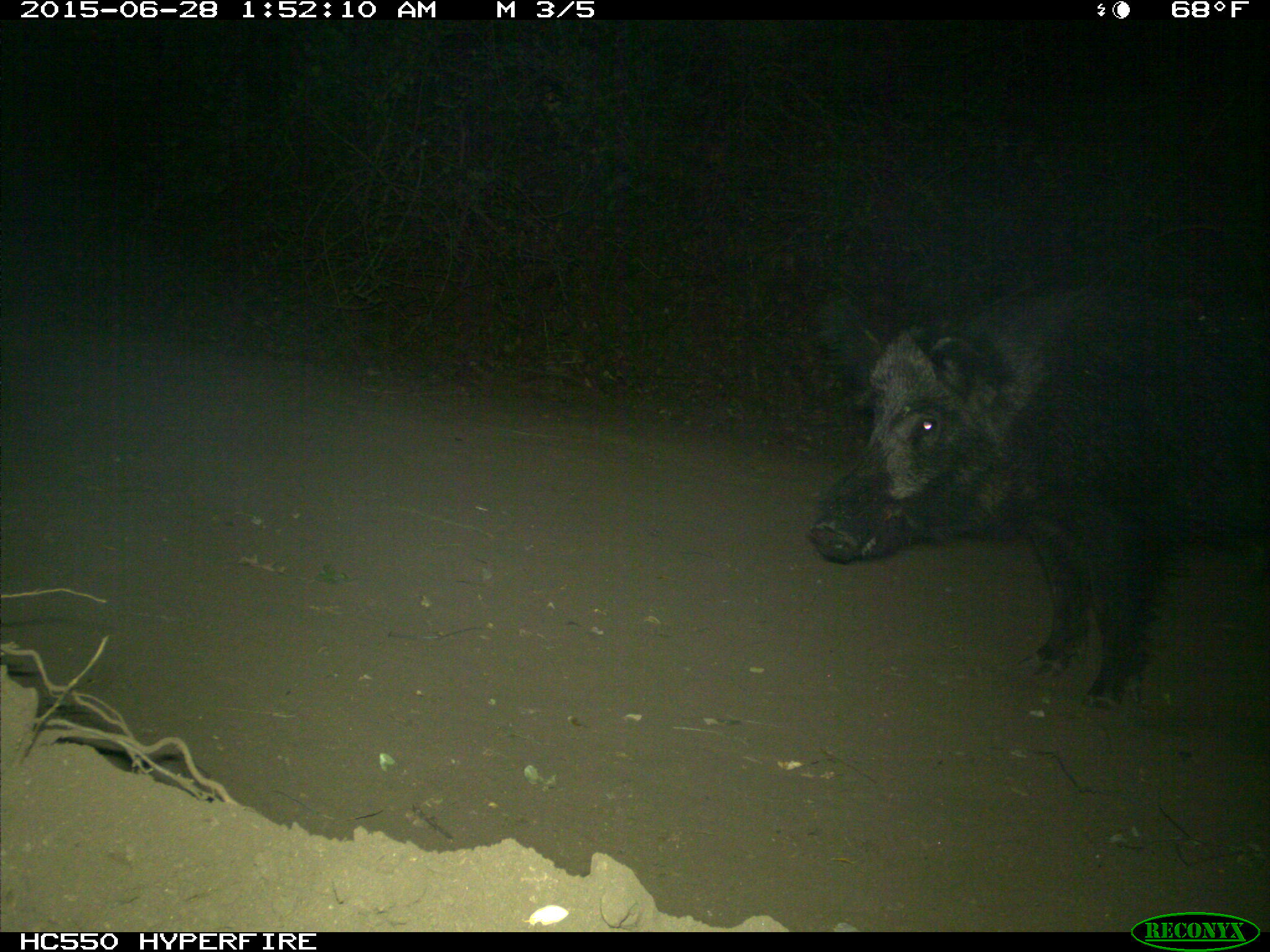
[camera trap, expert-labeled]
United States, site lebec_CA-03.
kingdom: Animalia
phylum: Chordata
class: Mammalia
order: Artiodactyla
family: Suidae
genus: Sus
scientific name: Sus scrofa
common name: wild boar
Sus scrofa (wild boar).